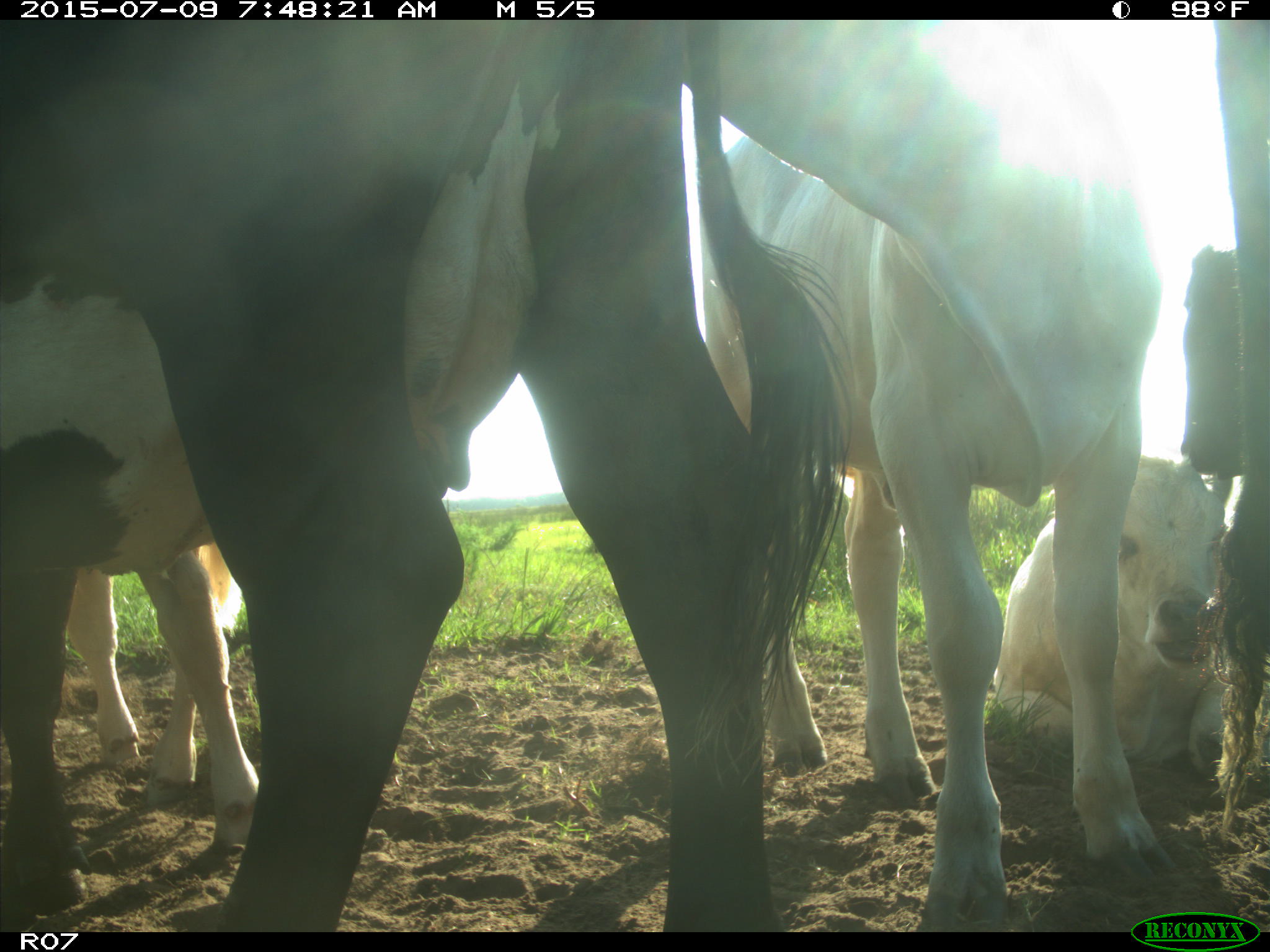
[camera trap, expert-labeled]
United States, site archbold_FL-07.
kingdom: Animalia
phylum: Chordata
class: Mammalia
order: Artiodactyla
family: Bovidae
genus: Bos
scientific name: Bos taurus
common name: domestic cow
Bos taurus (domestic cow).